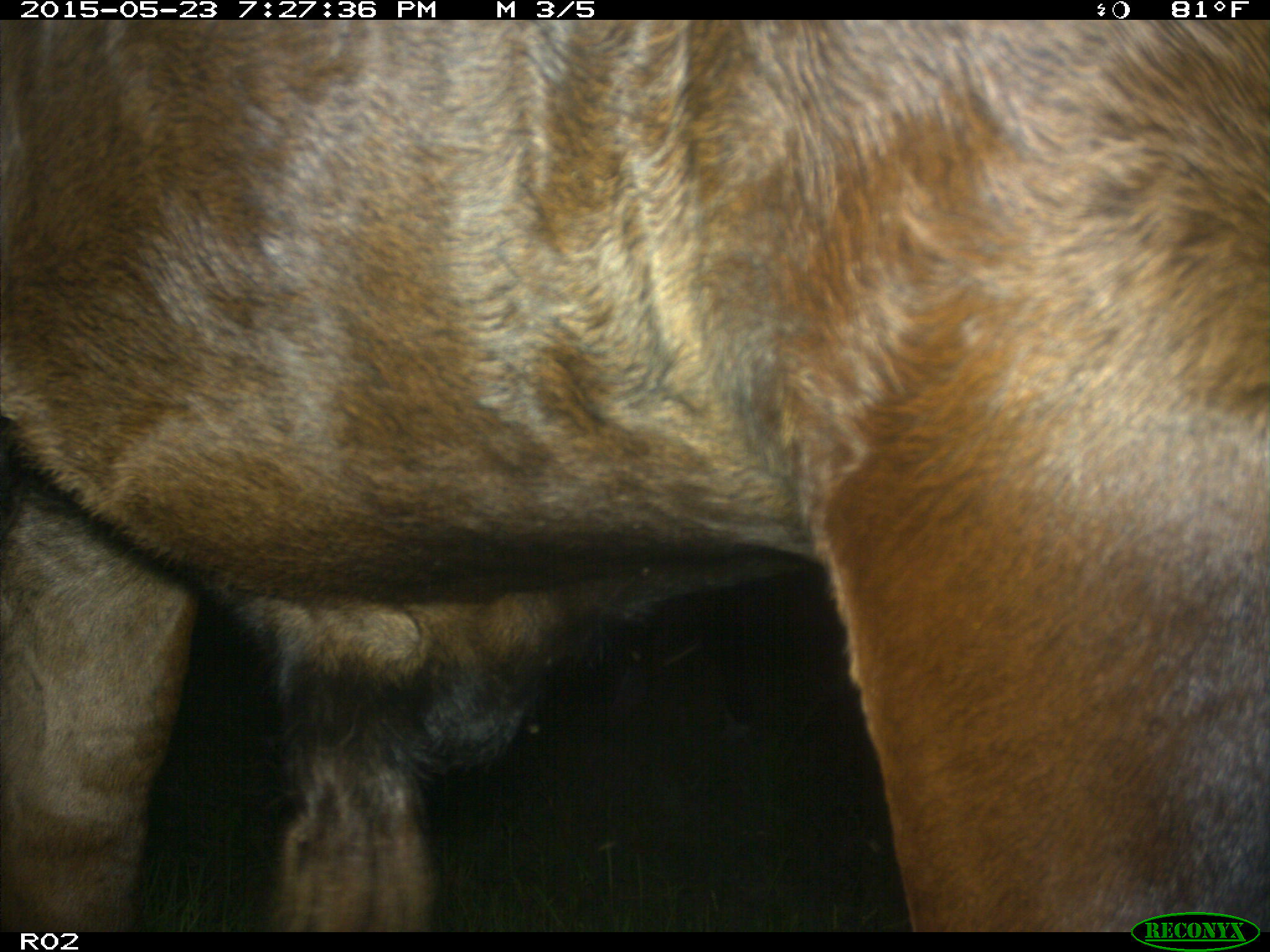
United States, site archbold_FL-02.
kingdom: Animalia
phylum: Chordata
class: Mammalia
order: Artiodactyla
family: Bovidae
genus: Bos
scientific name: Bos taurus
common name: domestic cow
Bos taurus (domestic cow).